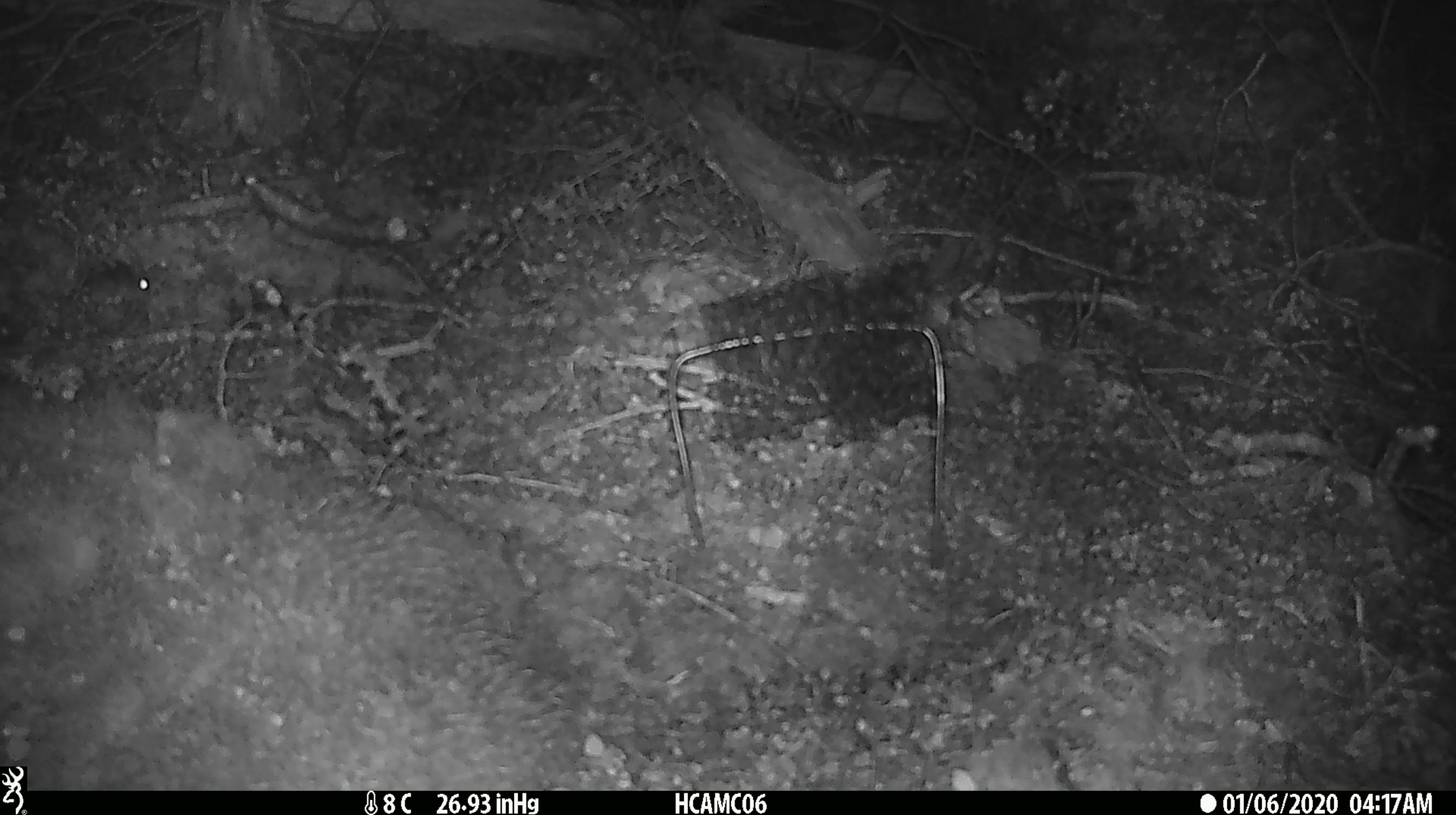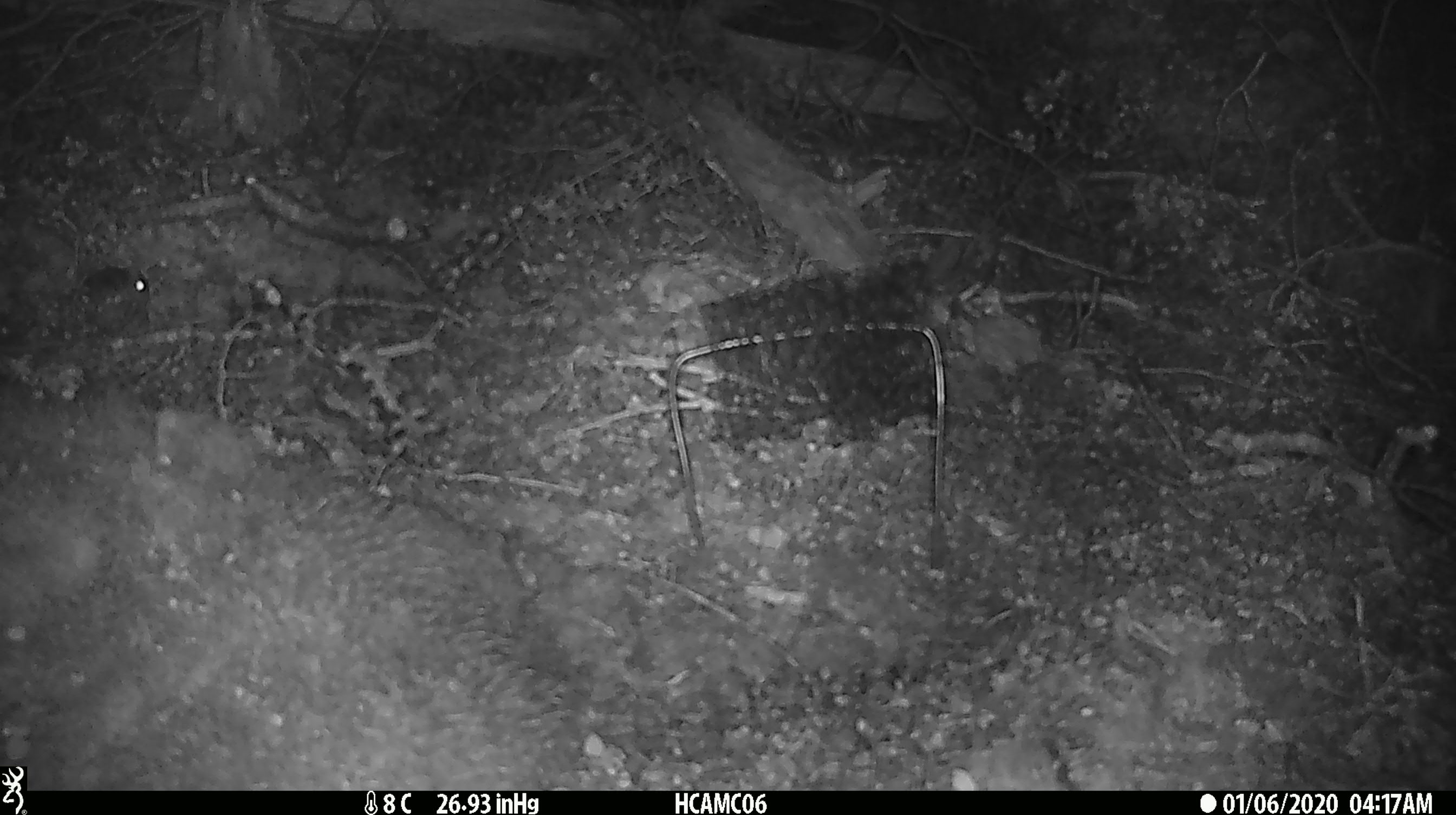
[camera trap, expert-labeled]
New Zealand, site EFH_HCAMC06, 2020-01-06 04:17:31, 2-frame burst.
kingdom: Animalia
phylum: Chordata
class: Mammalia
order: Rodentia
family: Muridae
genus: Mus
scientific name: Mus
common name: mouse